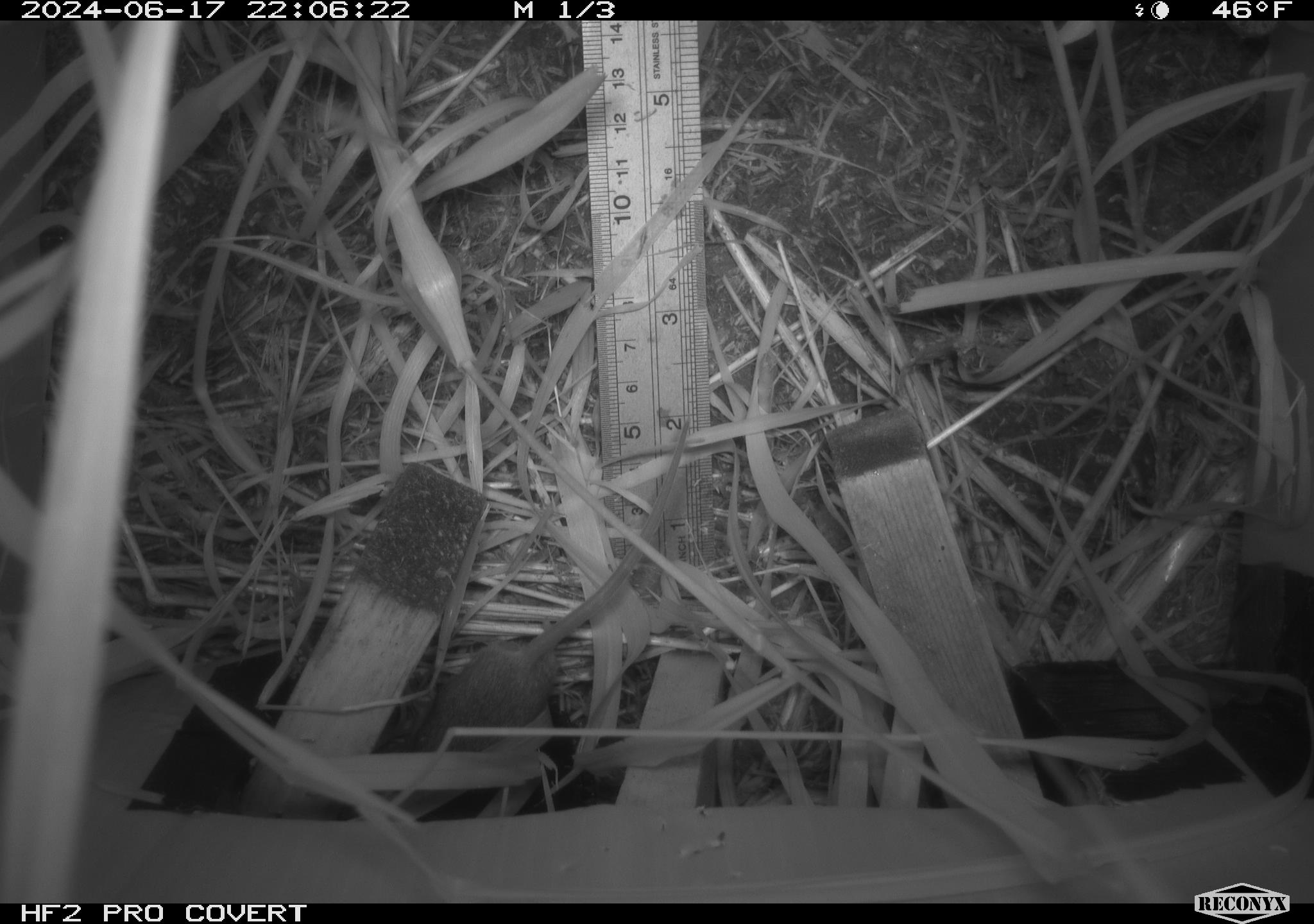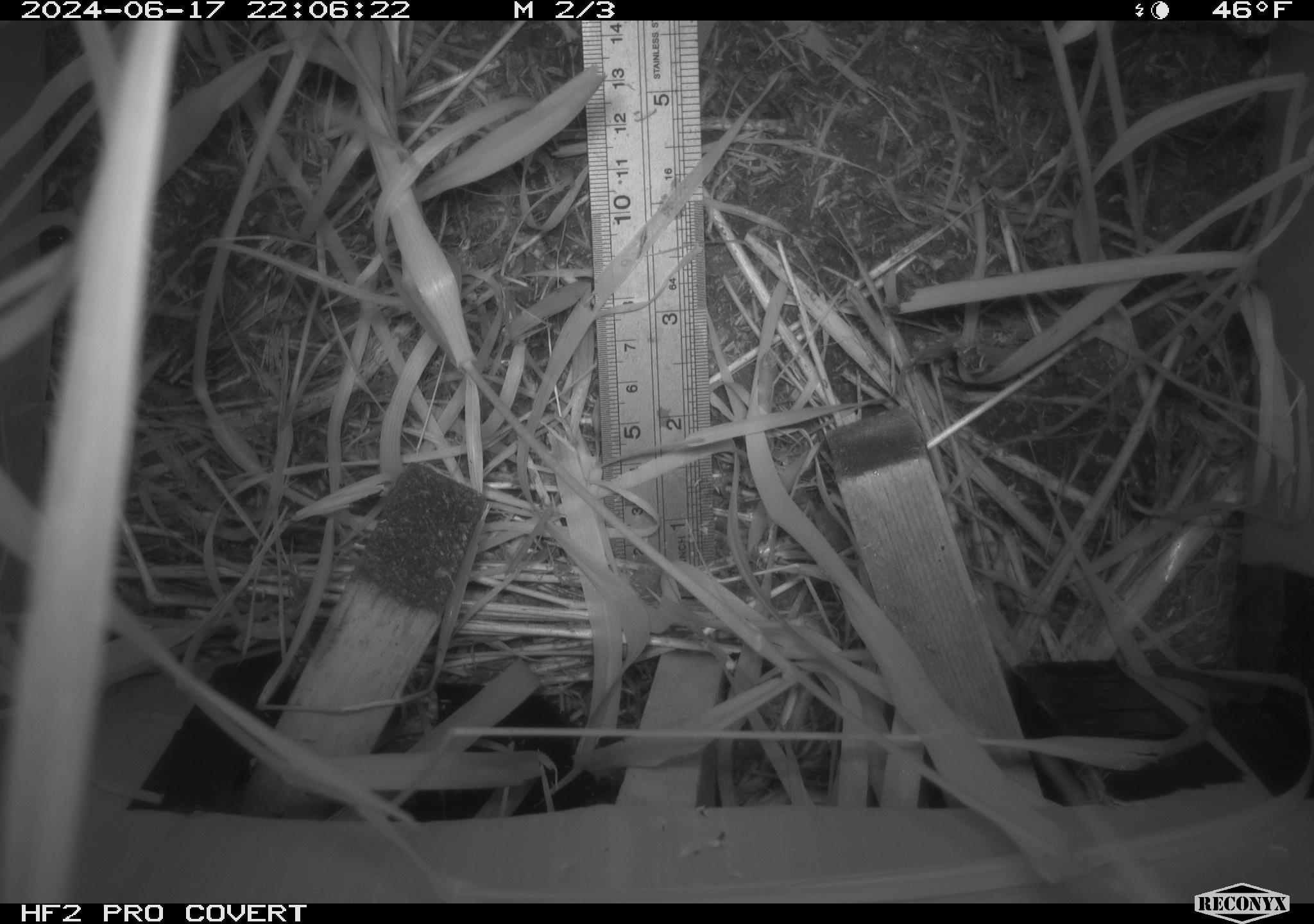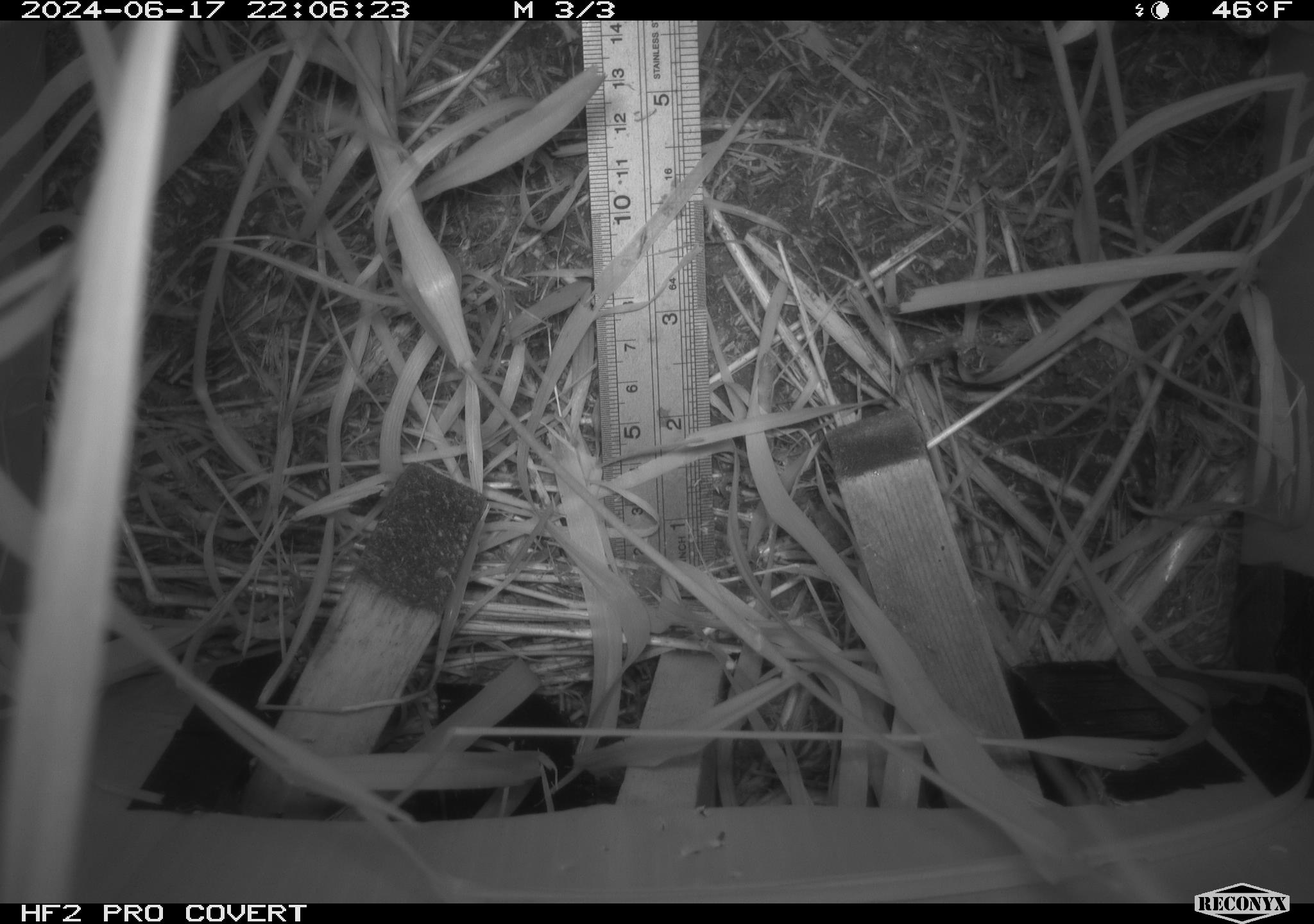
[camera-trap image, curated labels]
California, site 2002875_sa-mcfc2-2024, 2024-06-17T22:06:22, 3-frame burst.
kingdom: Animalia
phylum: Chordata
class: Mammalia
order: Rodentia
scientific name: Rodentia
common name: rodent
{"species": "rodent (Rodentia)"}